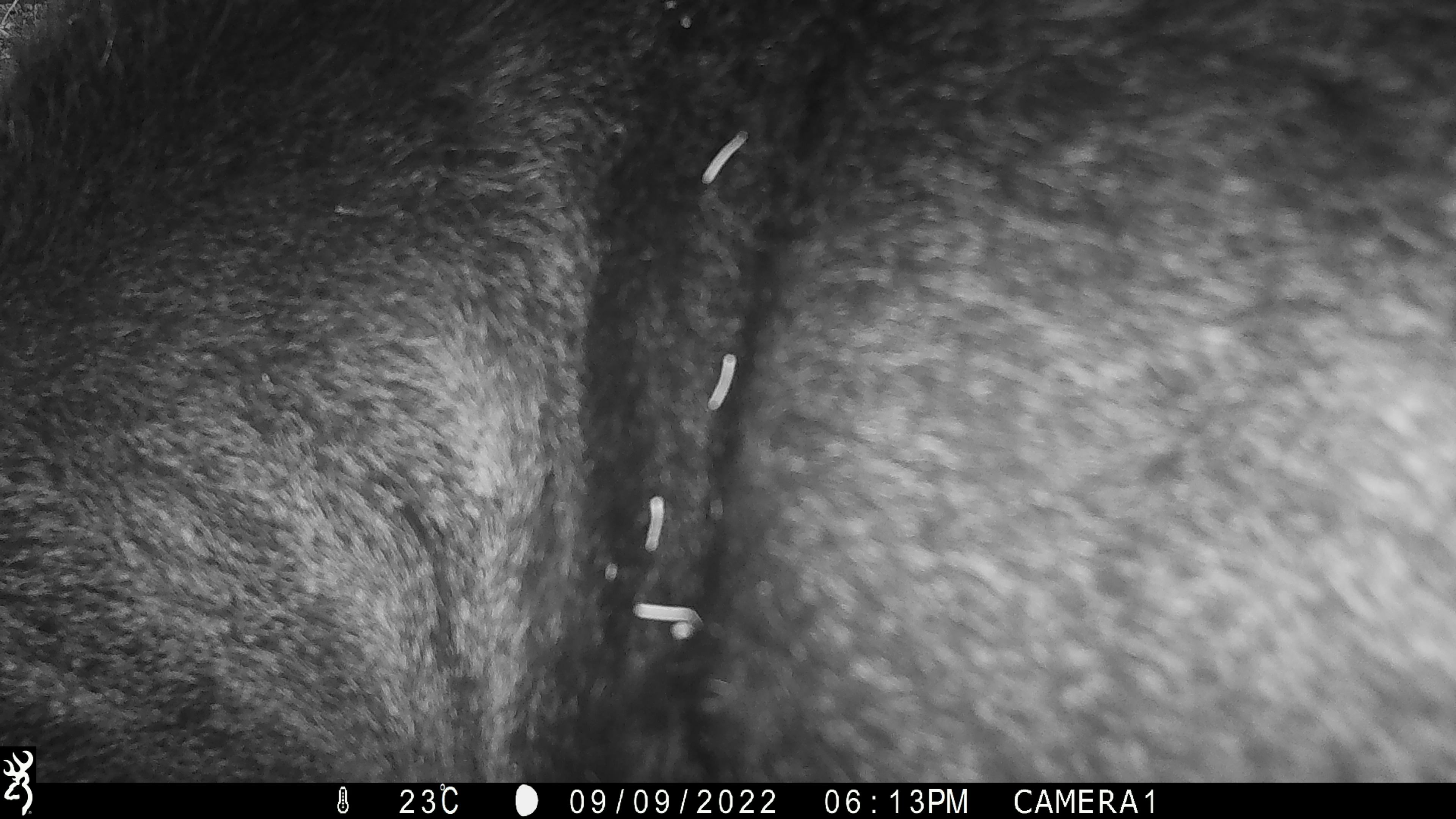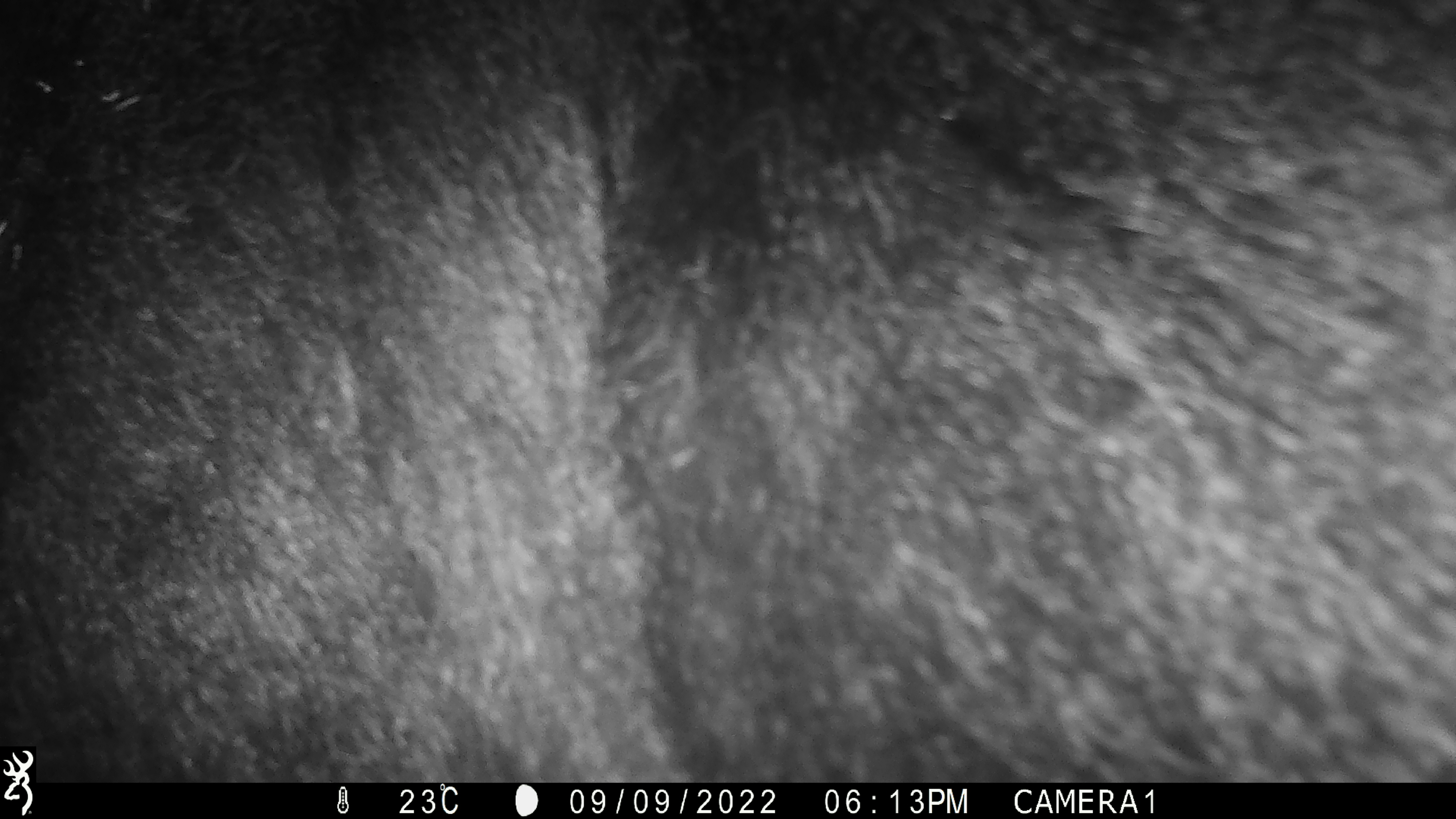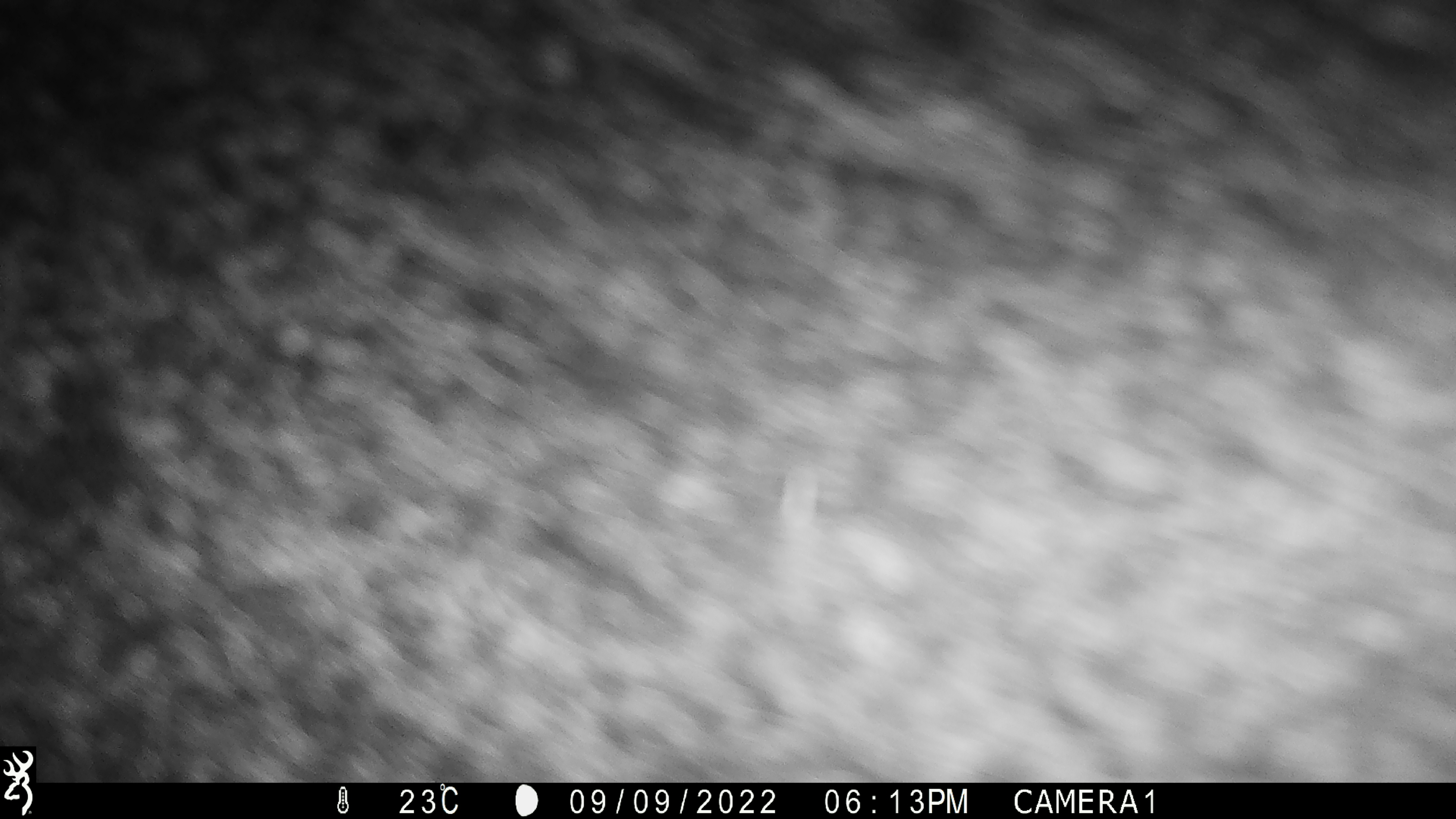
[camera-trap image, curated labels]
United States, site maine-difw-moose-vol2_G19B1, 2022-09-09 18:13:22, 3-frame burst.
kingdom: Animalia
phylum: Chordata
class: Mammalia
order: Artiodactyla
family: Cervidae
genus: Alces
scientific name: Alces alces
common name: moose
Moose (Alces alces).